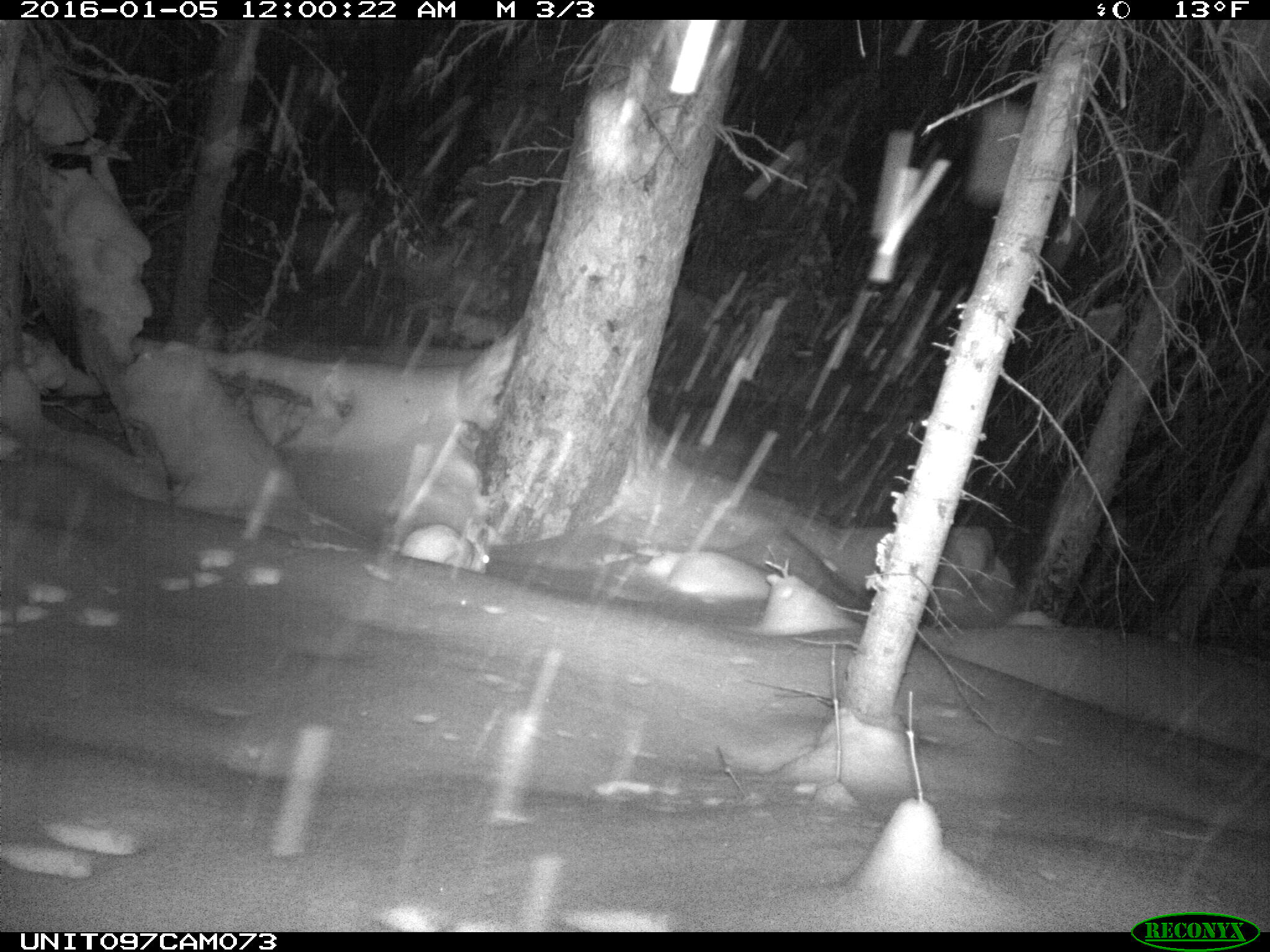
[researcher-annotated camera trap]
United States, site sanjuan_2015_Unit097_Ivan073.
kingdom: Animalia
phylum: Chordata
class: Mammalia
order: Lagomorpha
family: Leporidae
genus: Lepus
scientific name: Lepus americanus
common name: snowshoe hare